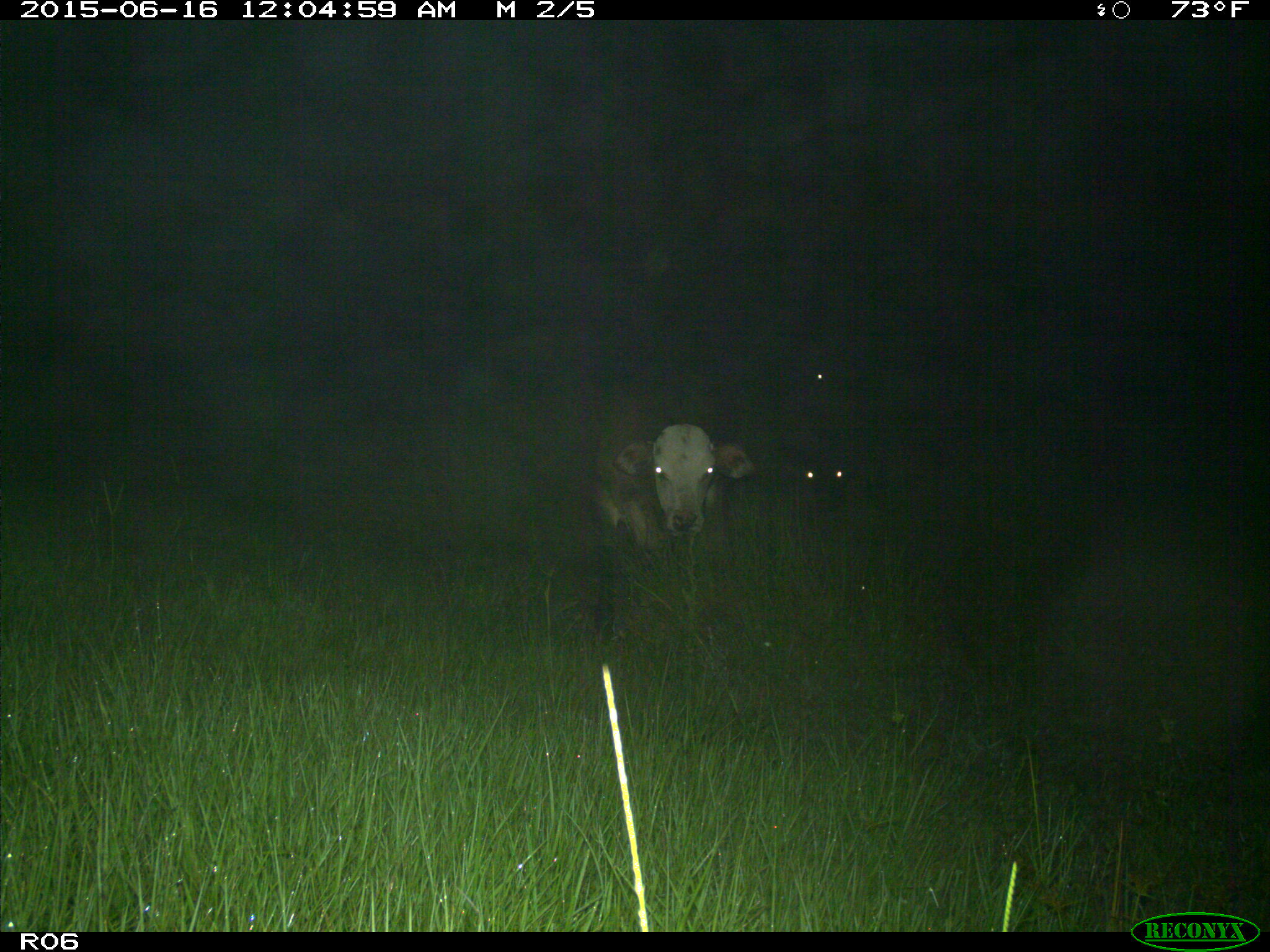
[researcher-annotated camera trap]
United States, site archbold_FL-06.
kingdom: Animalia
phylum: Chordata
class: Mammalia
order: Artiodactyla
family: Bovidae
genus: Bos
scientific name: Bos taurus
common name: domestic cow